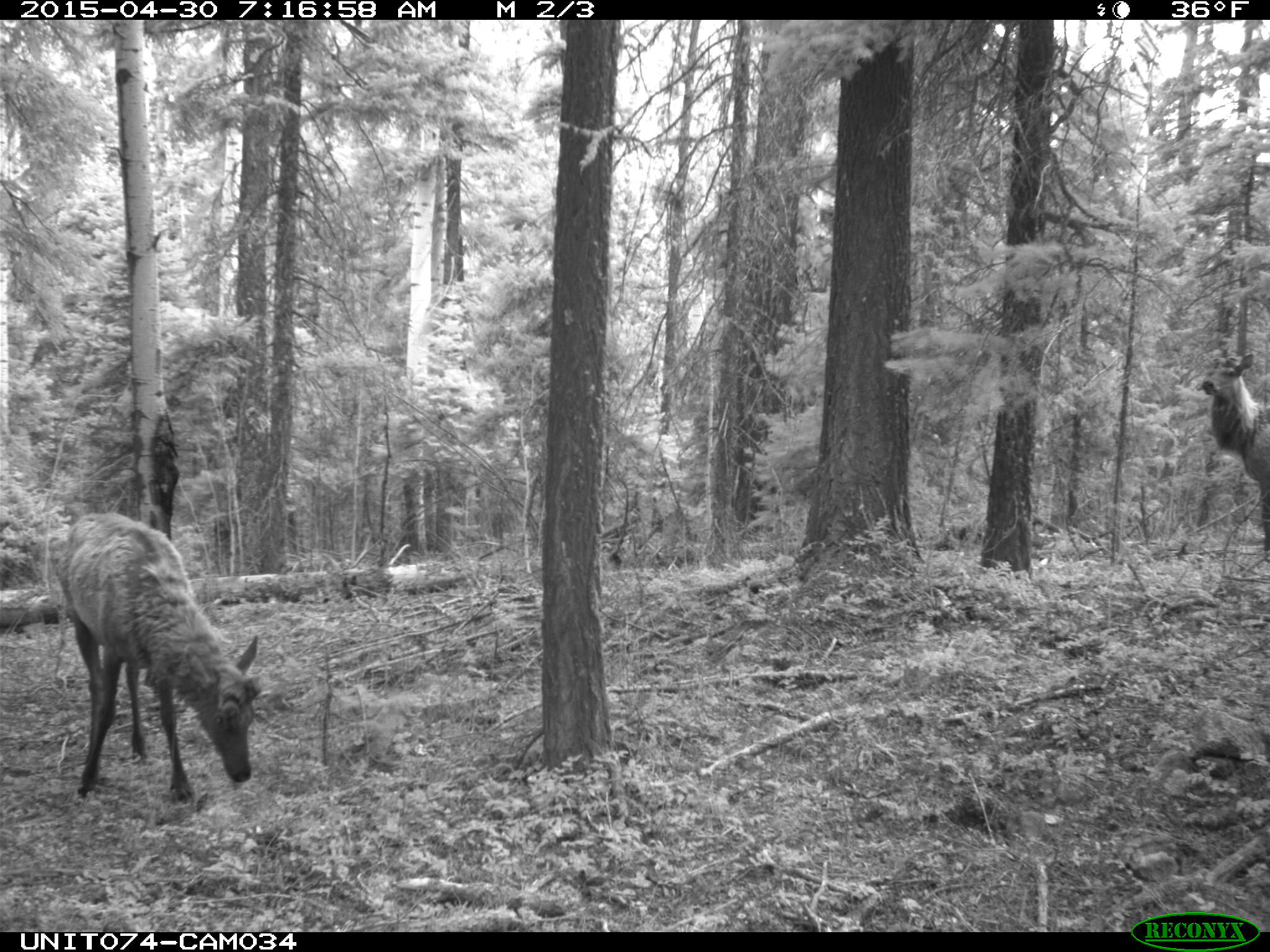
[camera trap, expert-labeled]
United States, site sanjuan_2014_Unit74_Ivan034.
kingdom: Animalia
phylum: Chordata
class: Mammalia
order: Artiodactyla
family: Cervidae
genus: Cervus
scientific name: Cervus elaphus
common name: red deer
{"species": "Cervus elaphus (red deer)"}